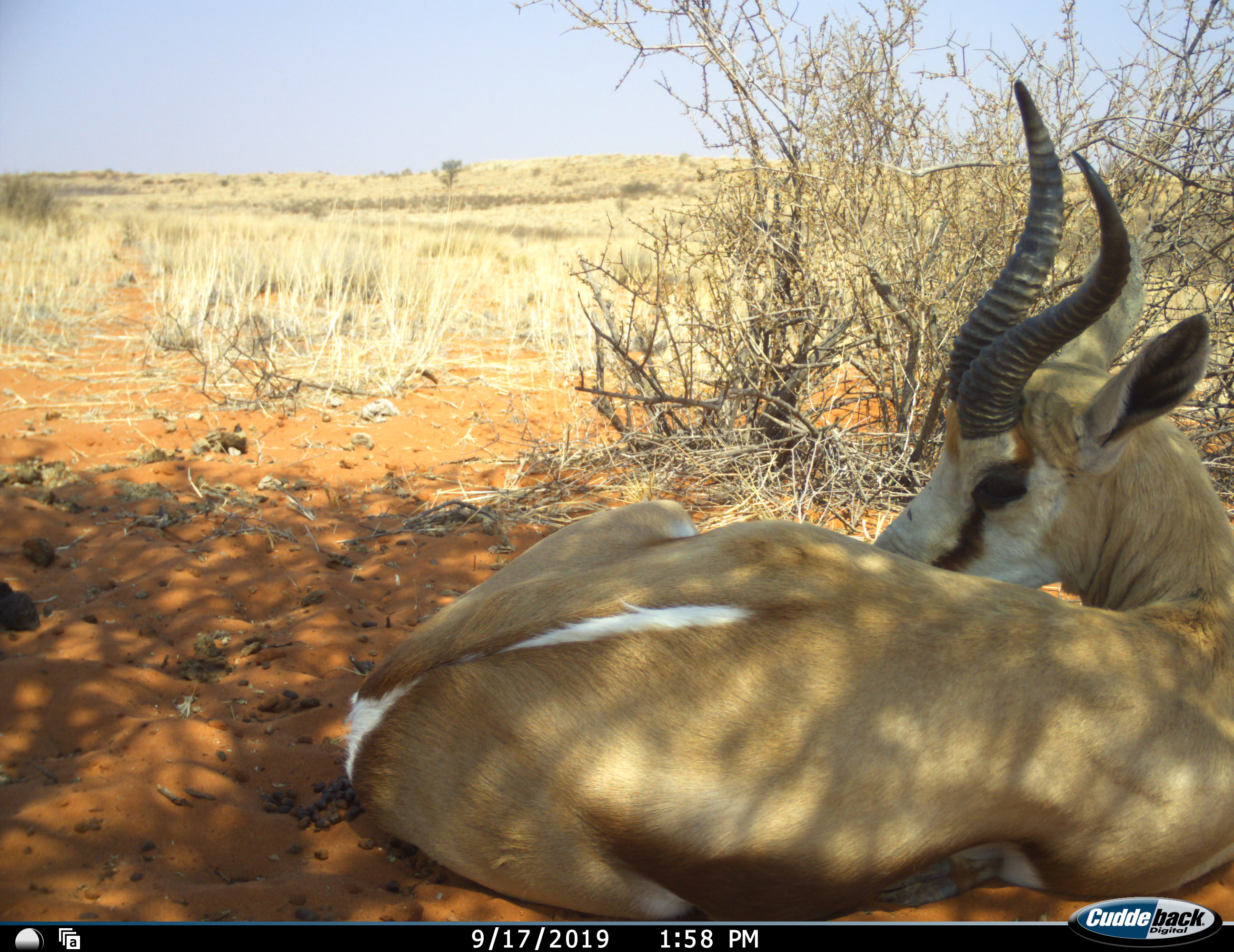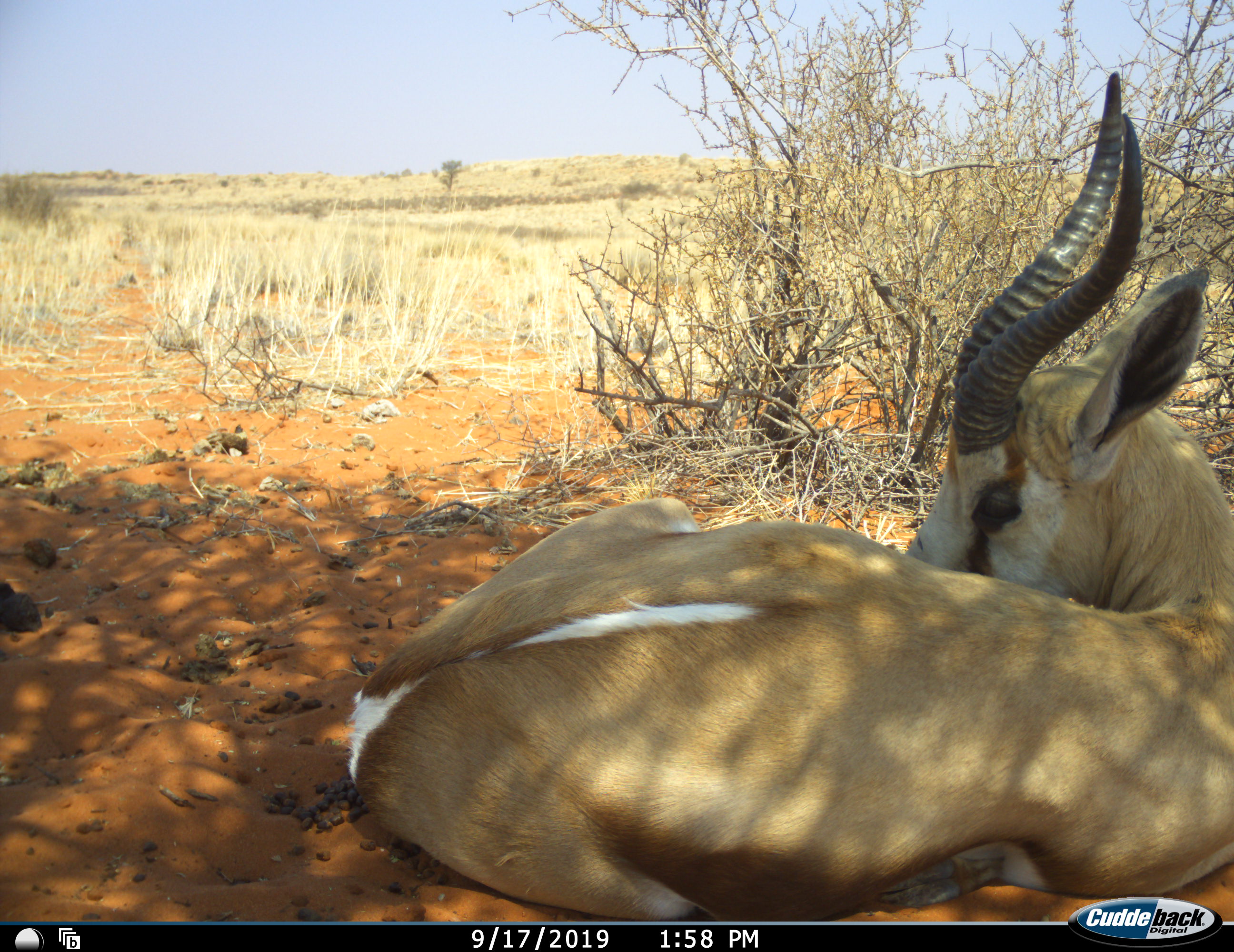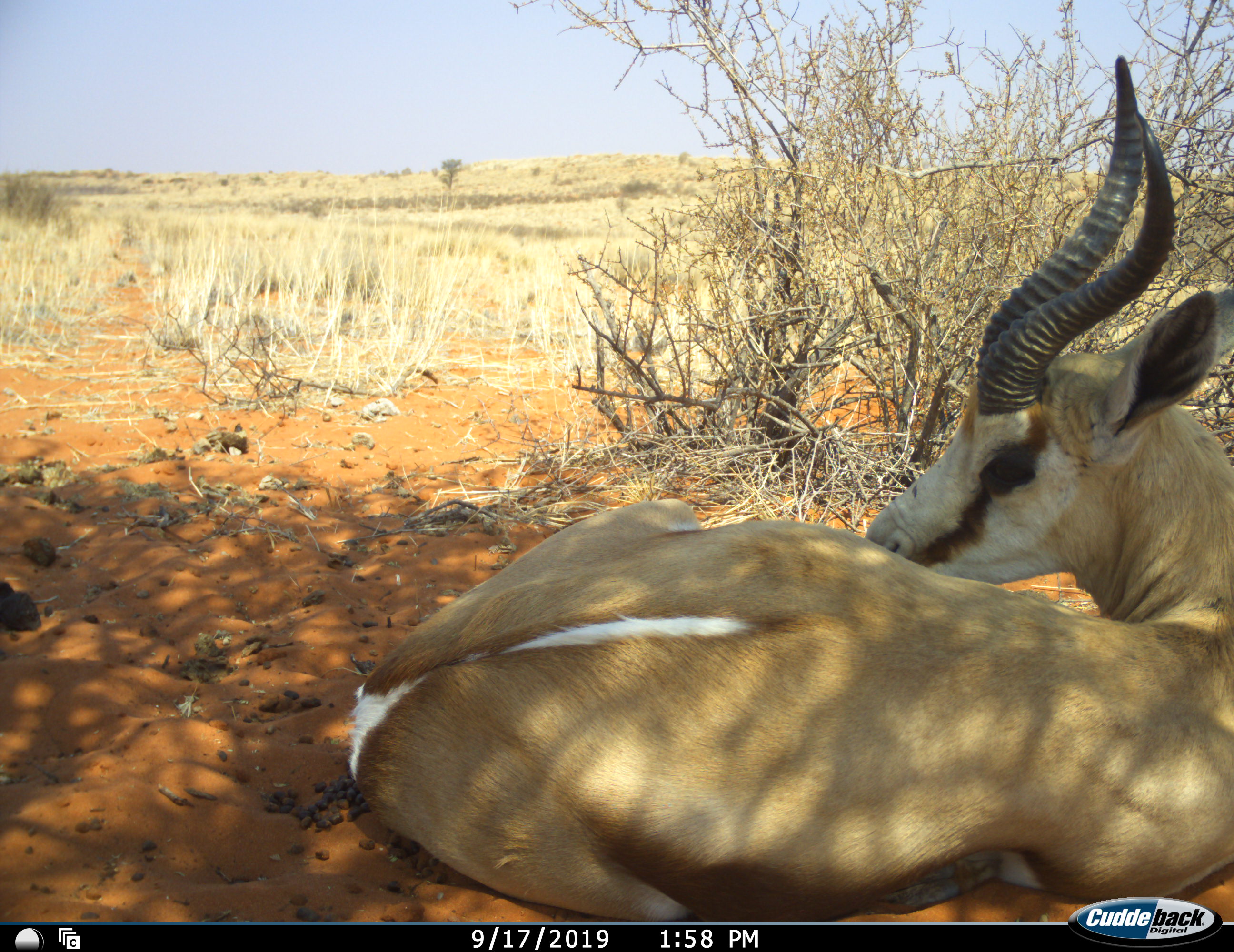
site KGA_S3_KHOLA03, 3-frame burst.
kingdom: Animalia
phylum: Chordata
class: Mammalia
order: Artiodactyla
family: Bovidae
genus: Antidorcas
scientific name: Antidorcas marsupialis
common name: springbok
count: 1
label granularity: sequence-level